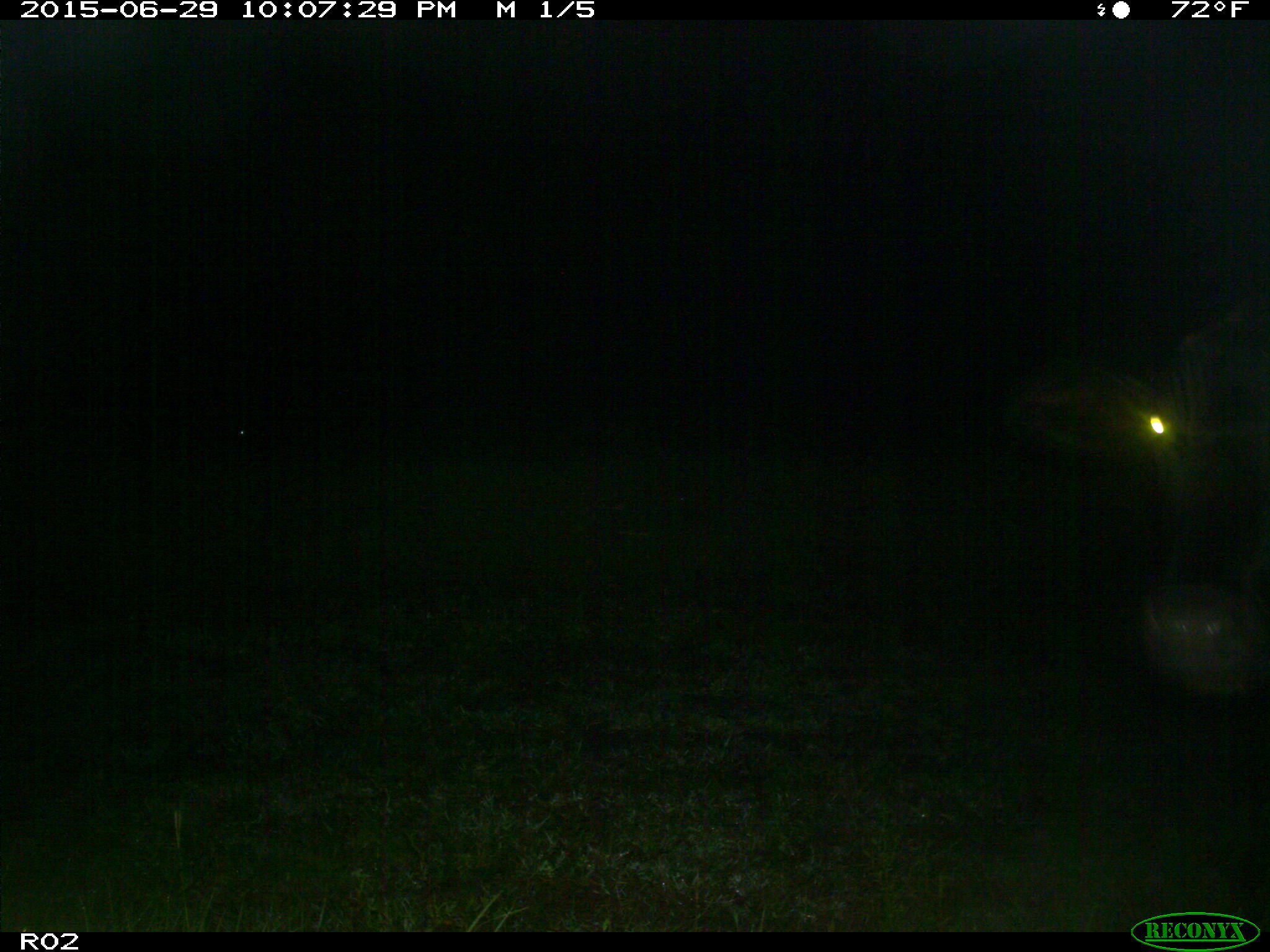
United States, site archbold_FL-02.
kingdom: Animalia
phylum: Chordata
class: Mammalia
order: Artiodactyla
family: Bovidae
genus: Bos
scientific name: Bos taurus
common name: domestic cow